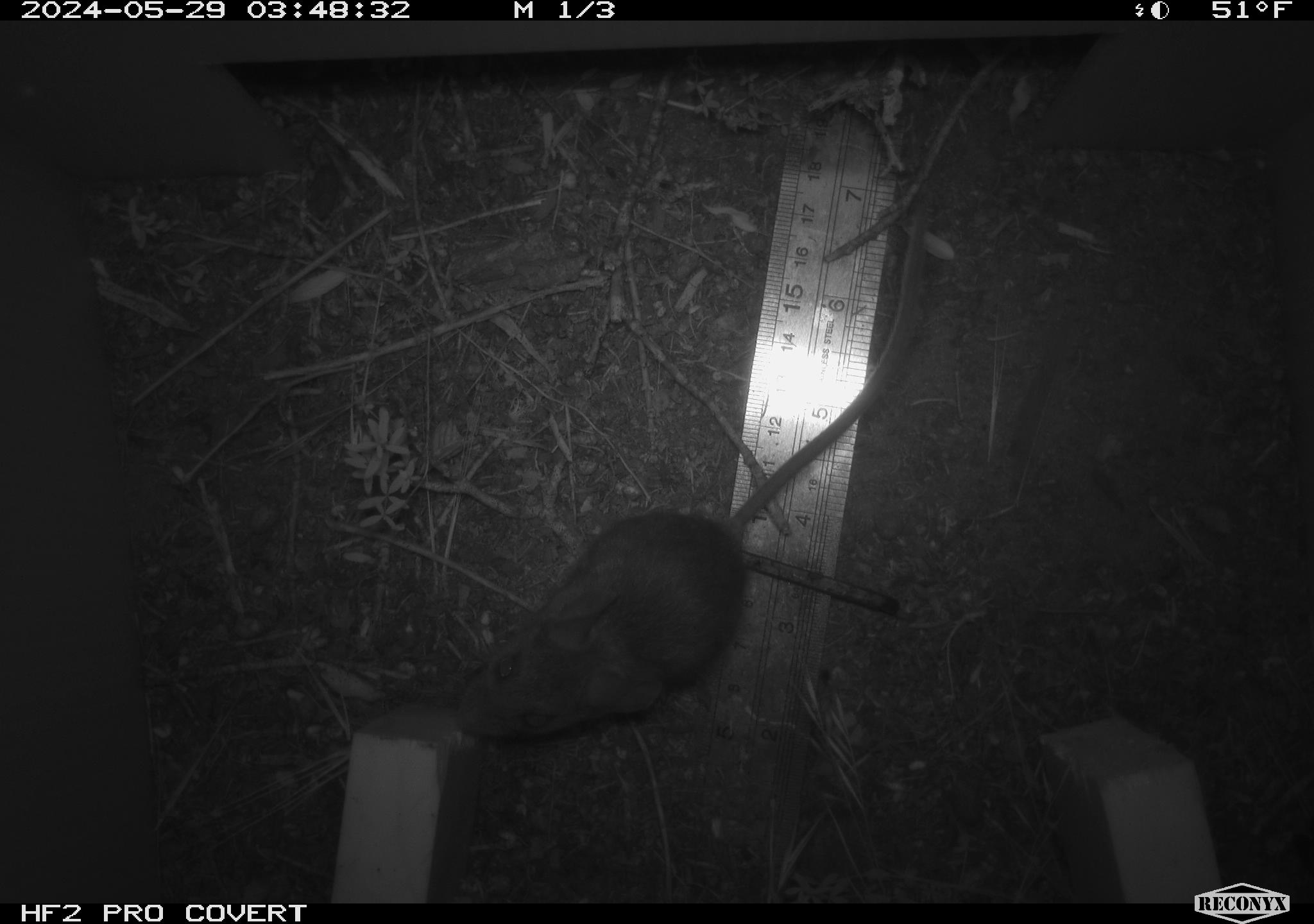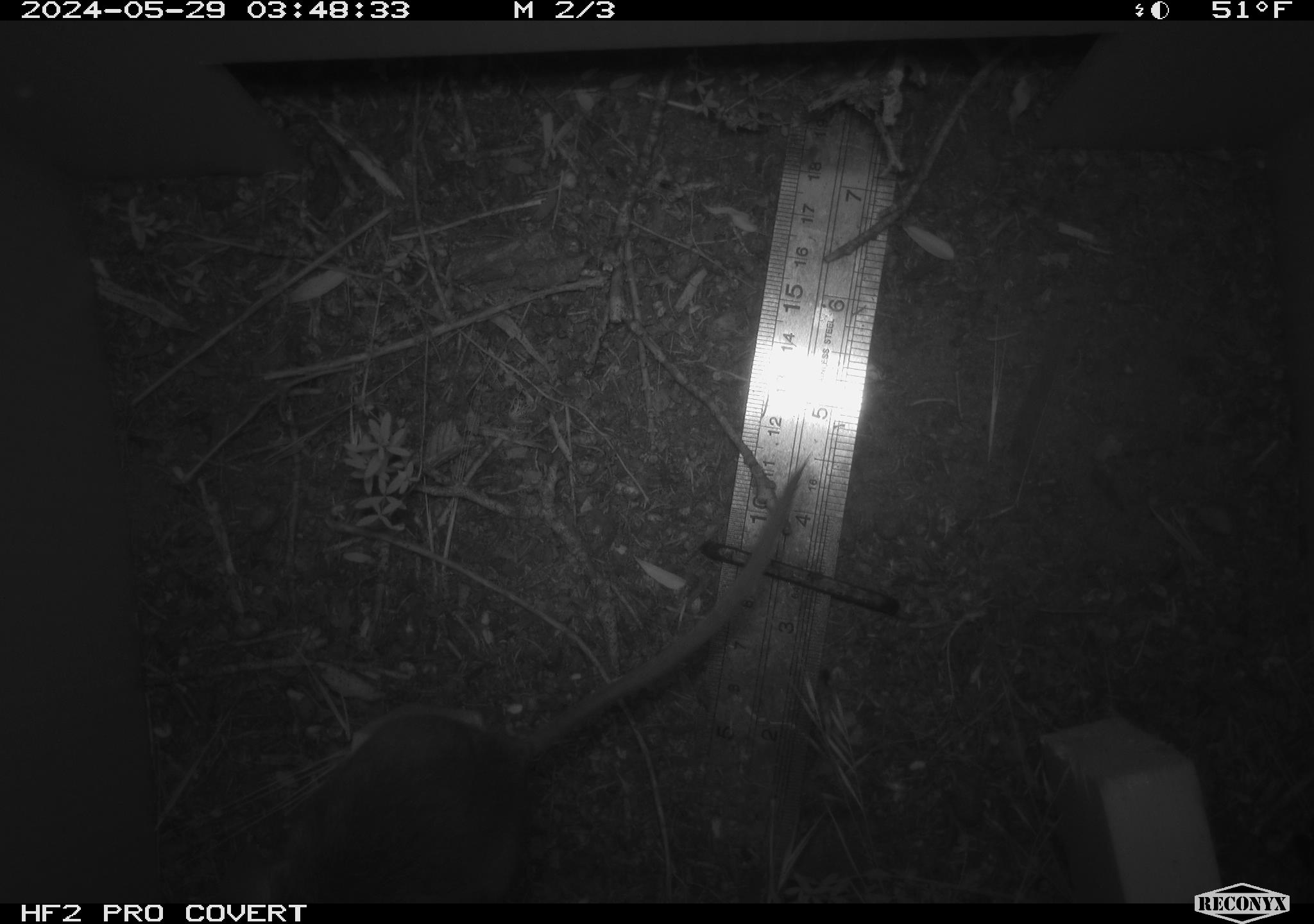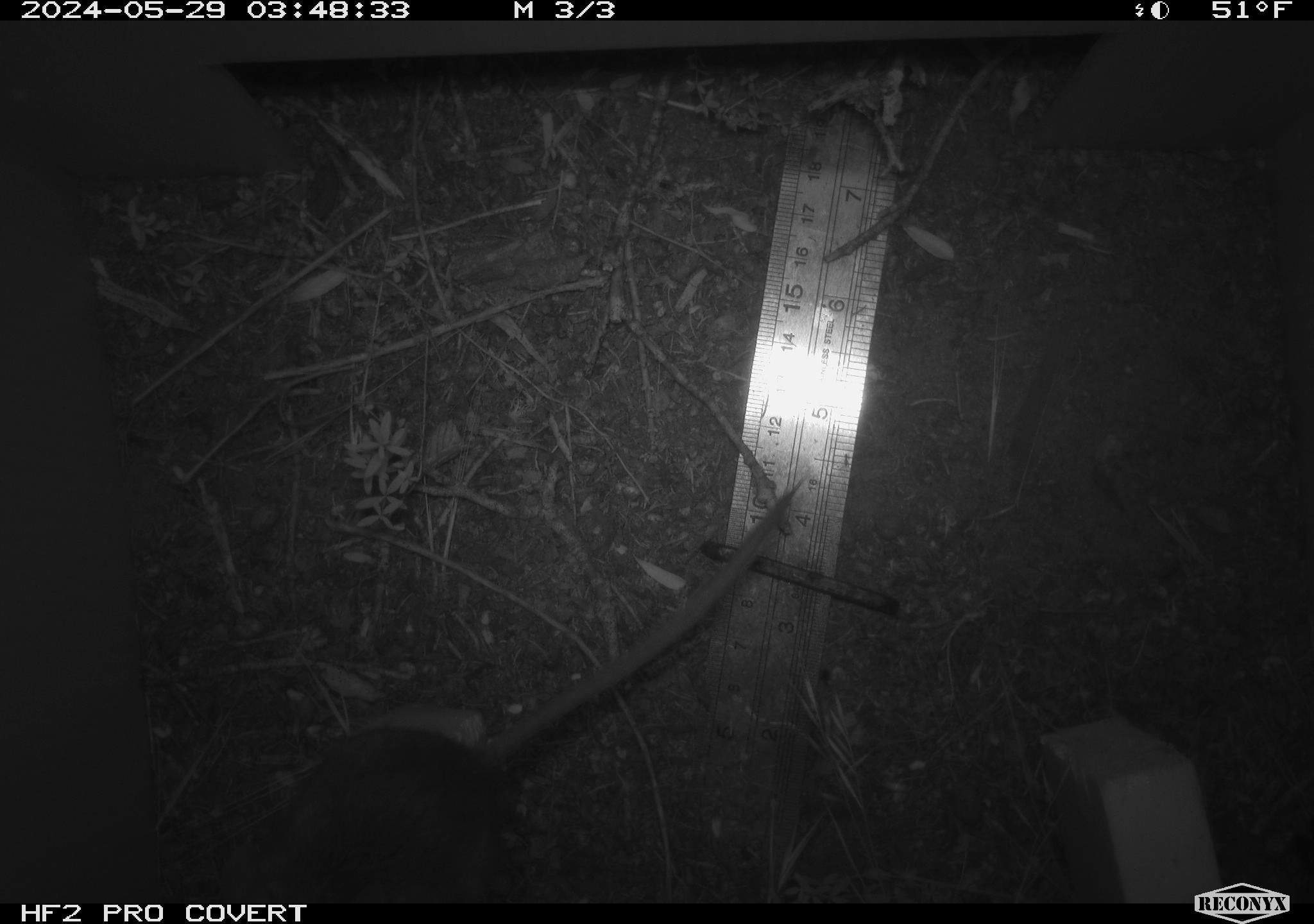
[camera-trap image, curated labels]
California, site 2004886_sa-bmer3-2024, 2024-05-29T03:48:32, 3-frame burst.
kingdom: Animalia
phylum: Chordata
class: Mammalia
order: Rodentia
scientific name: Rodentia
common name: mouse species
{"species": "mouse species (Rodentia)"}